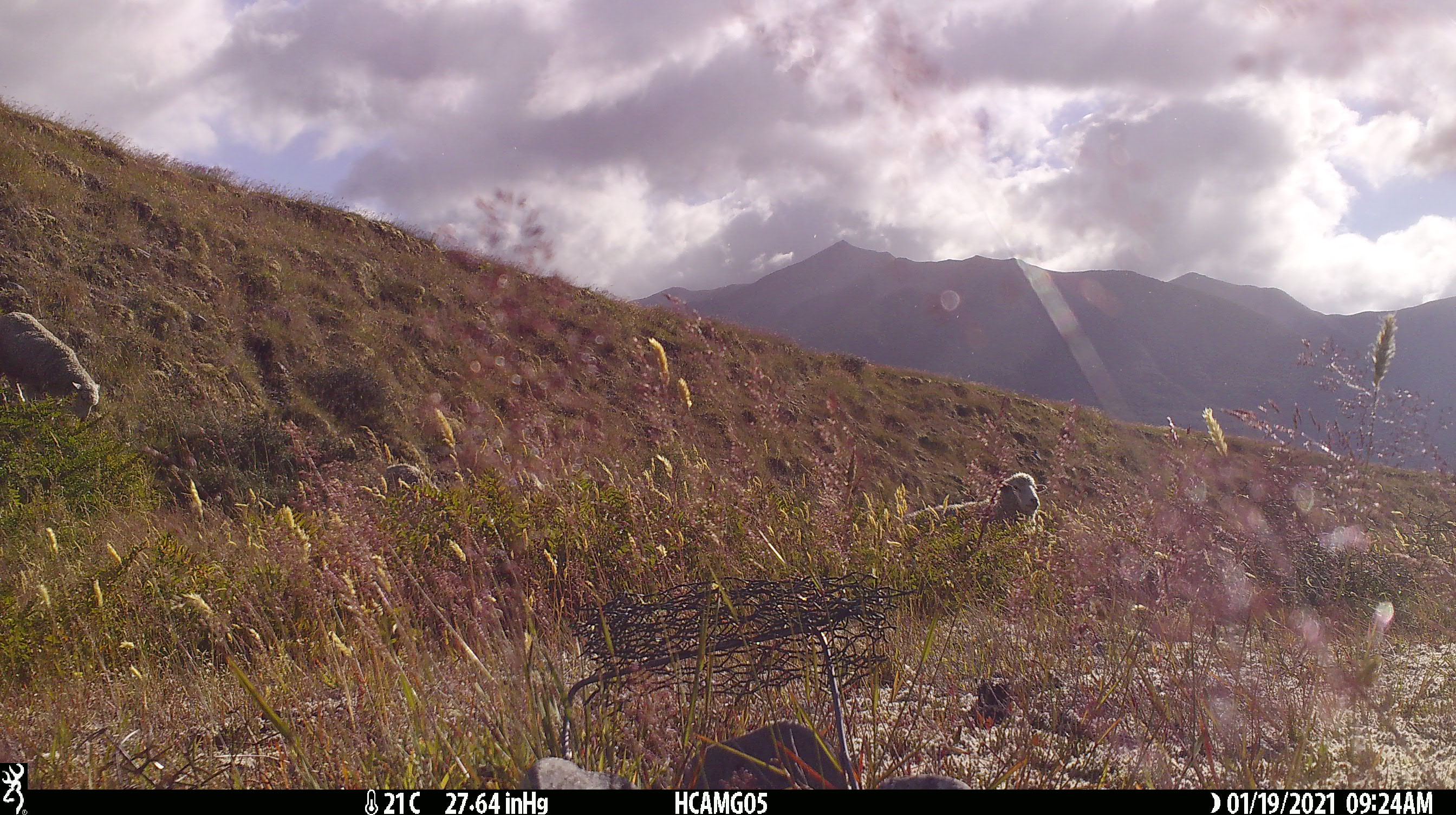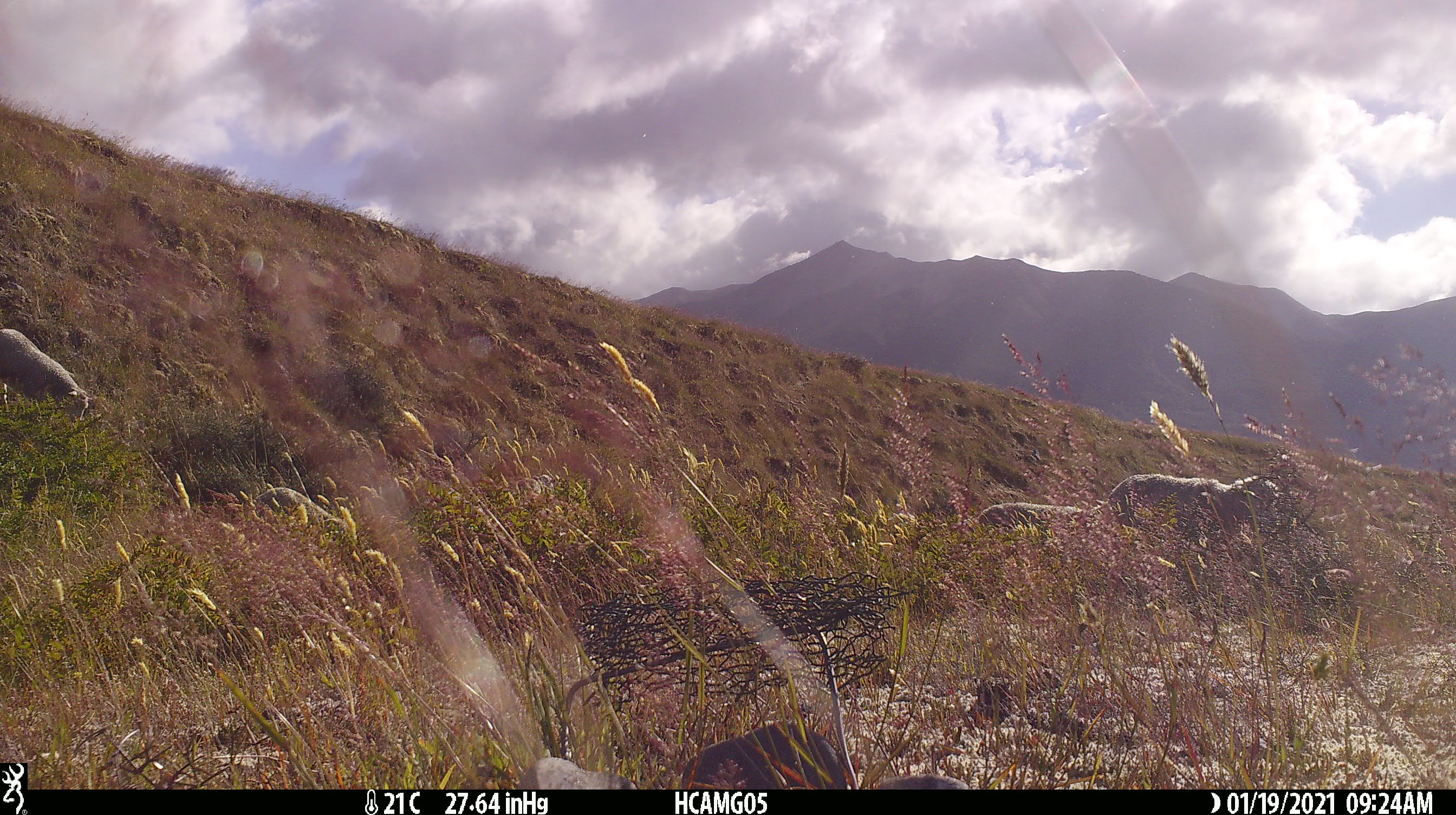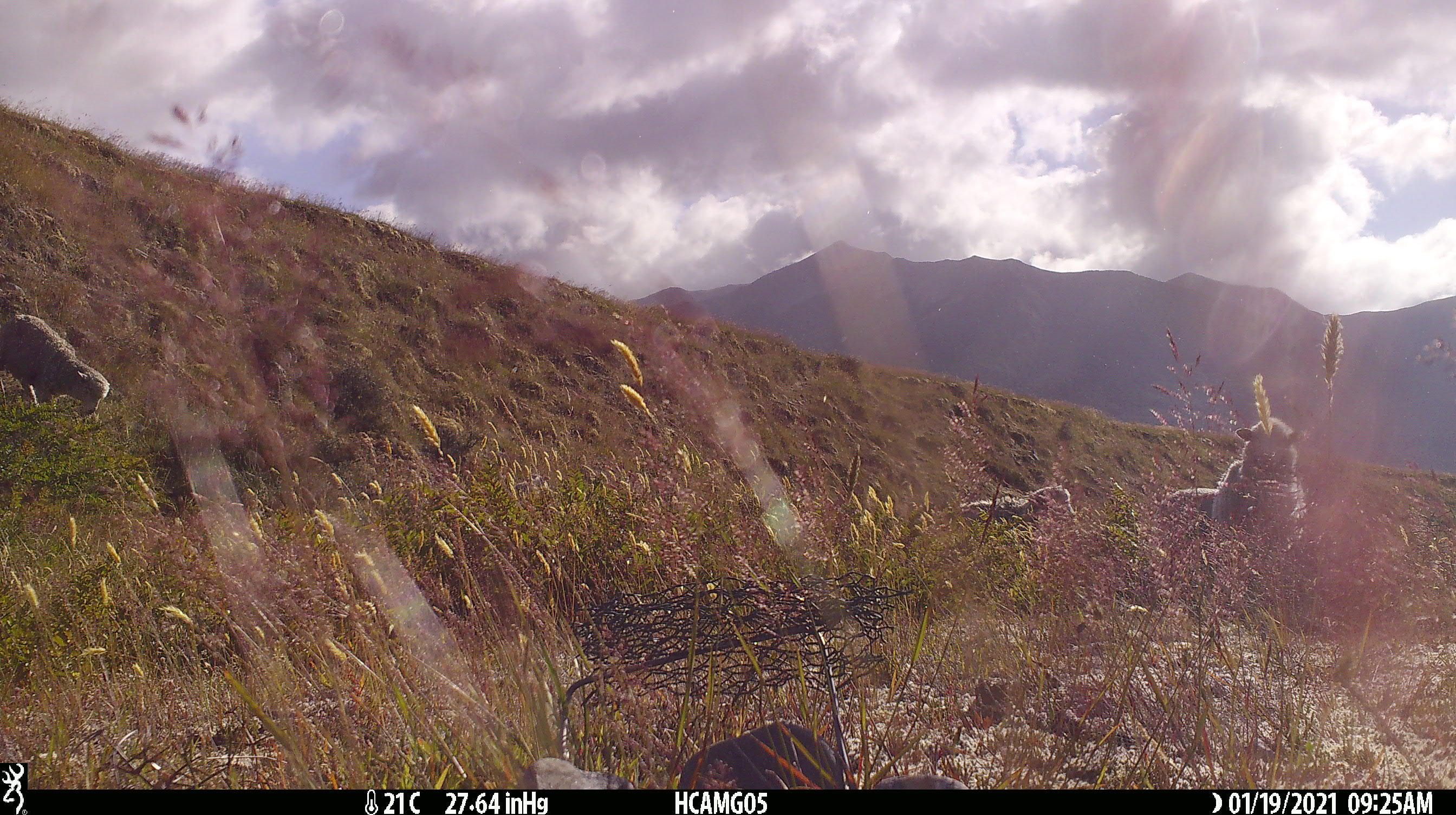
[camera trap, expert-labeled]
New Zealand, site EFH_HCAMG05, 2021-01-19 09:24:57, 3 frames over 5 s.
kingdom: Animalia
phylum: Chordata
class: Mammalia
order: Artiodactyla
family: Bovidae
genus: Ovis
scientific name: Ovis aries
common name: domestic sheep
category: sheep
Sheep (domestic sheep) (Ovis aries).